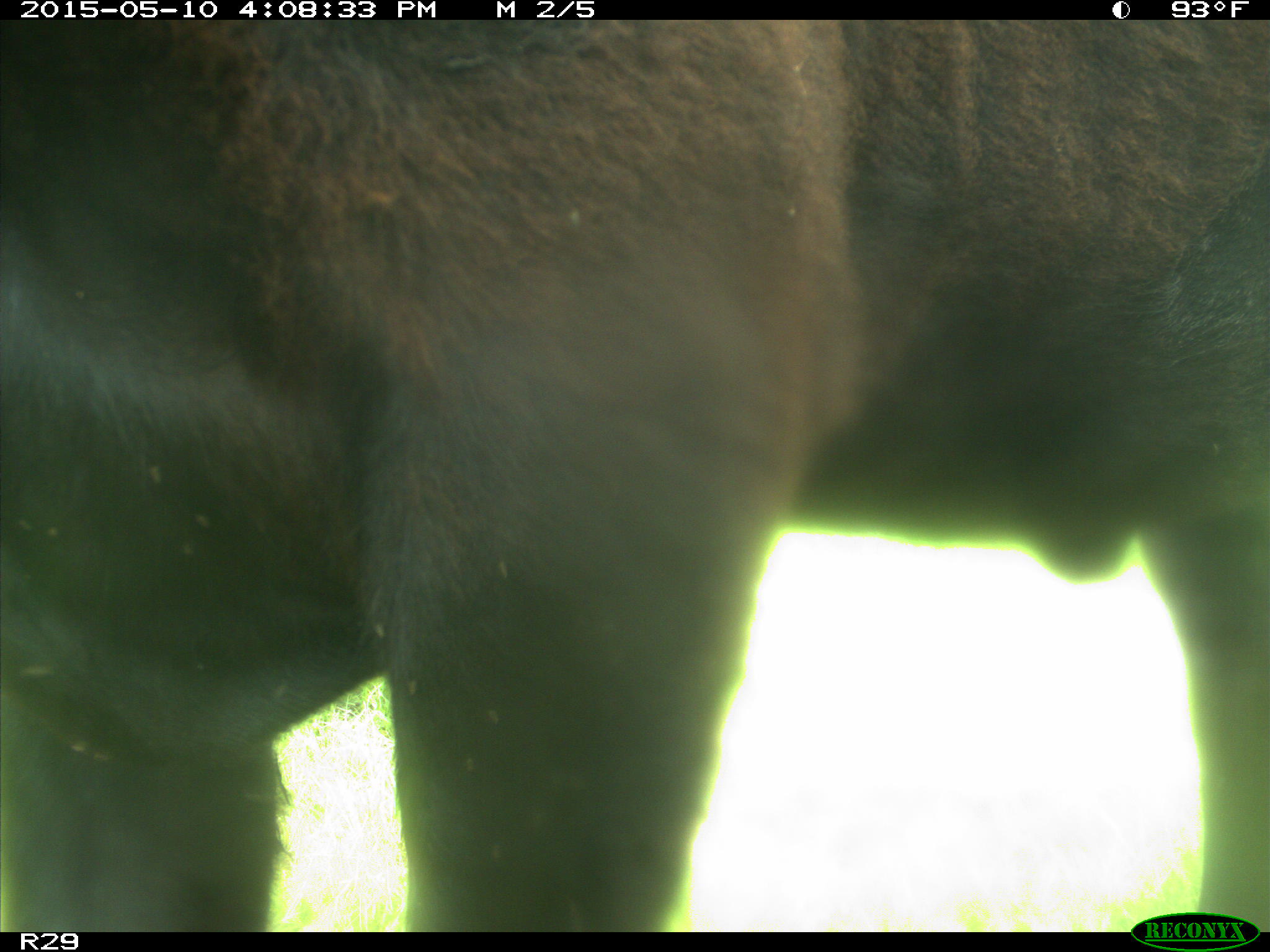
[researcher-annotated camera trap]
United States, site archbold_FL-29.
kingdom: Animalia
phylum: Chordata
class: Mammalia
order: Artiodactyla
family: Bovidae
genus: Bos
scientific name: Bos taurus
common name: domestic cow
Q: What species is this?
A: Bos taurus (domestic cow).